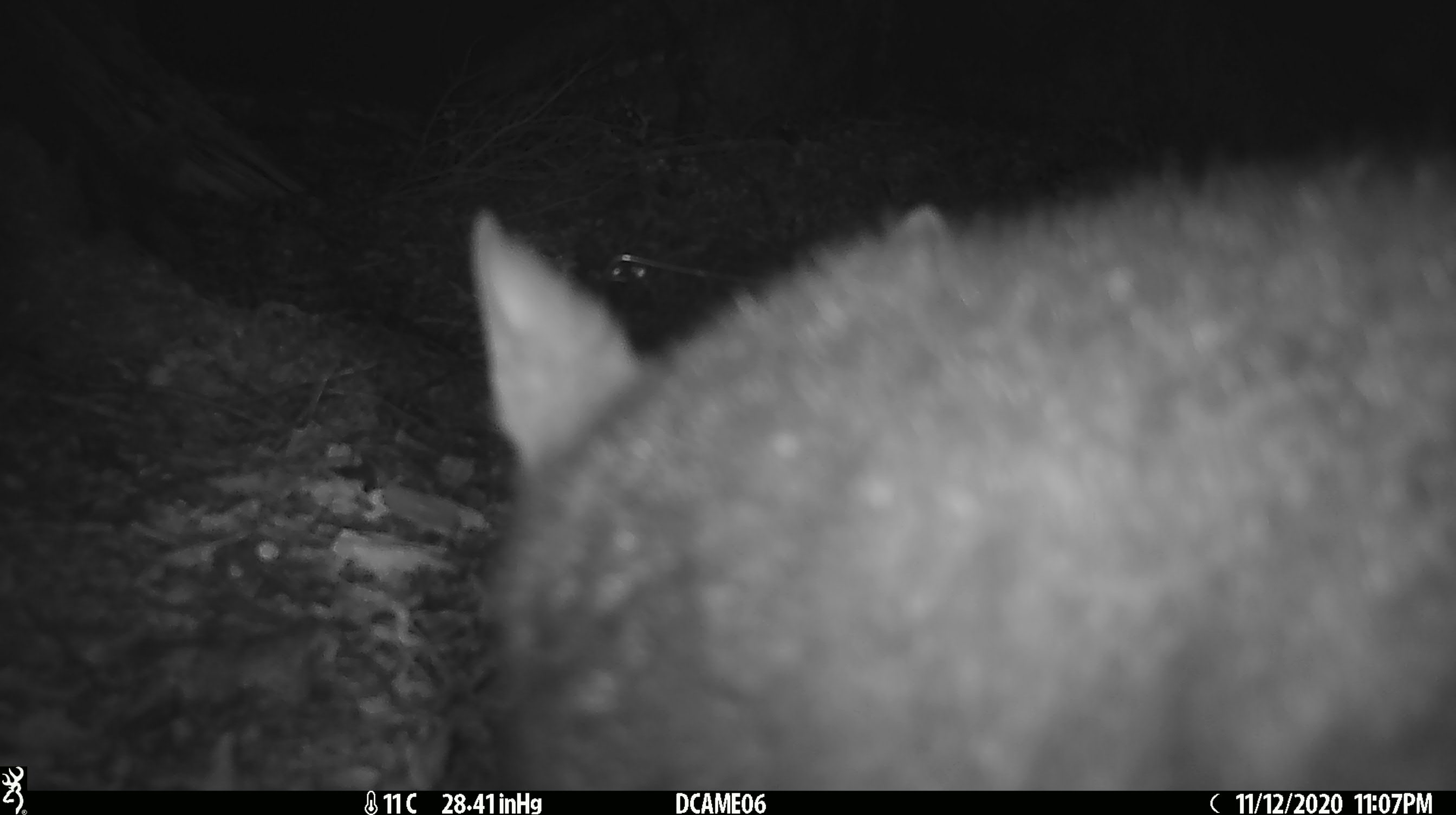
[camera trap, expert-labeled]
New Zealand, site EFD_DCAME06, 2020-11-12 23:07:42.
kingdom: Animalia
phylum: Chordata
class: Mammalia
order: Diprotodontia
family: Phalangeridae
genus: Trichosurus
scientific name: Trichosurus vulpecula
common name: common brushtail possum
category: possum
Possum (common brushtail possum) (Trichosurus vulpecula).